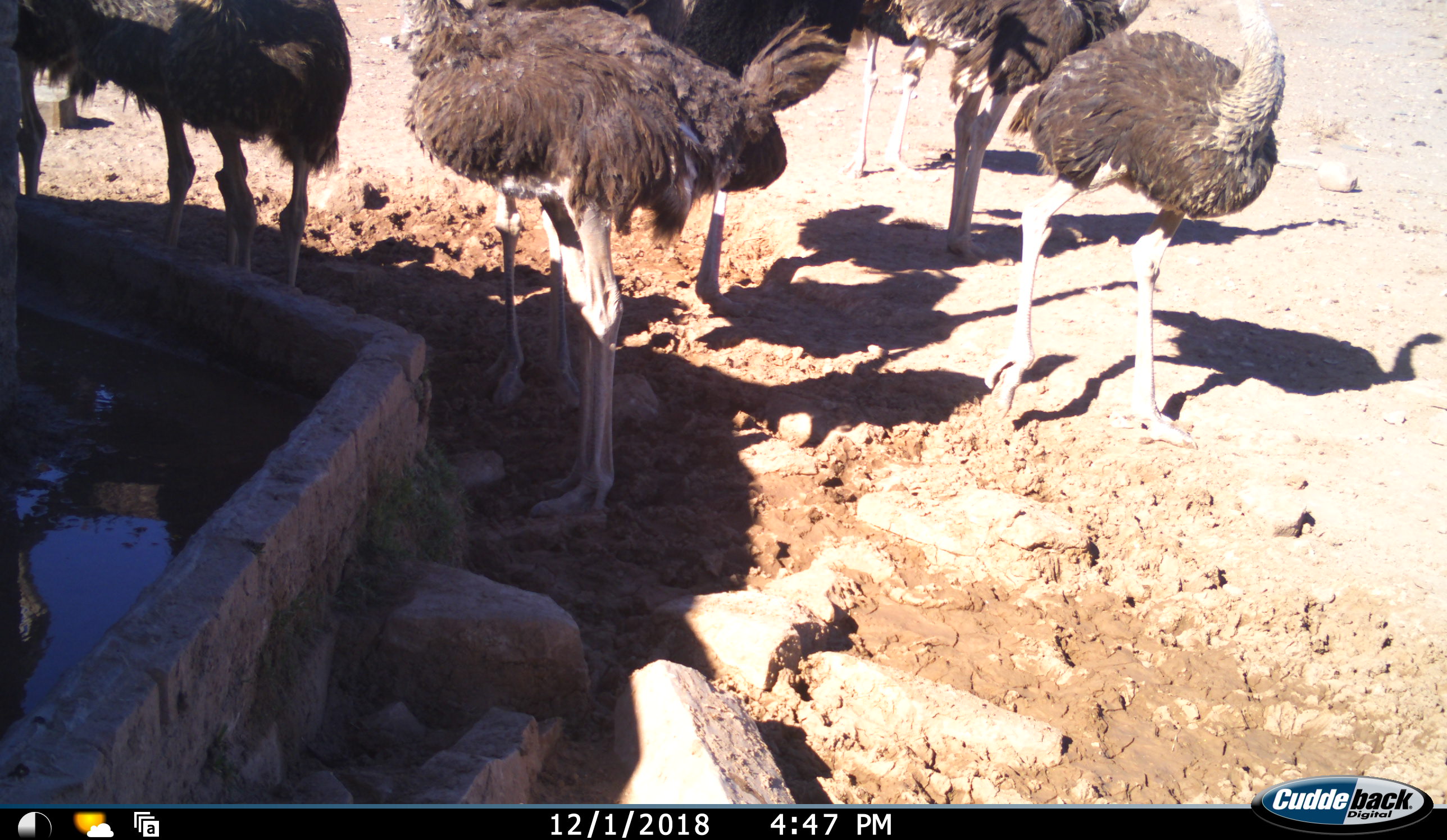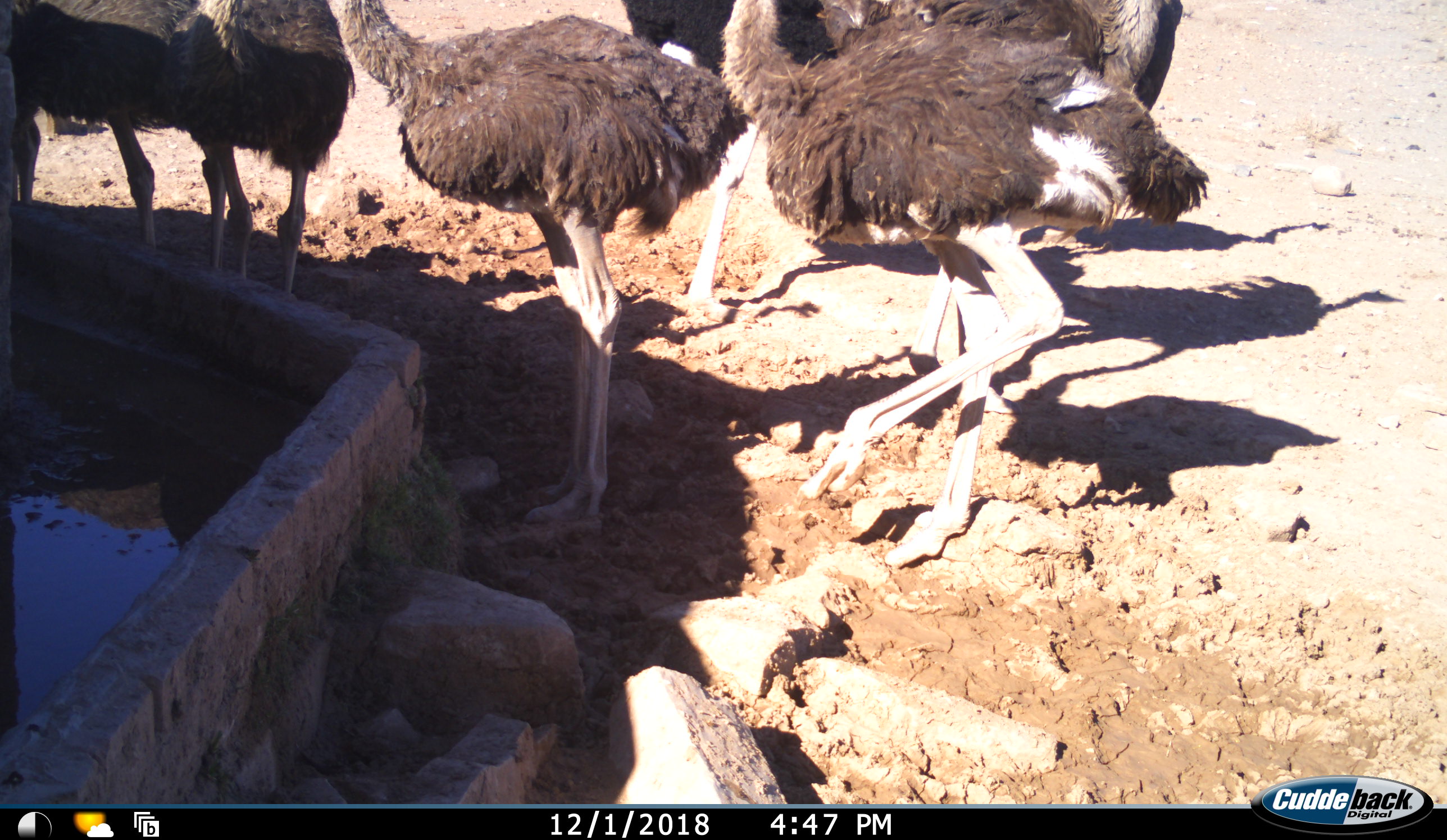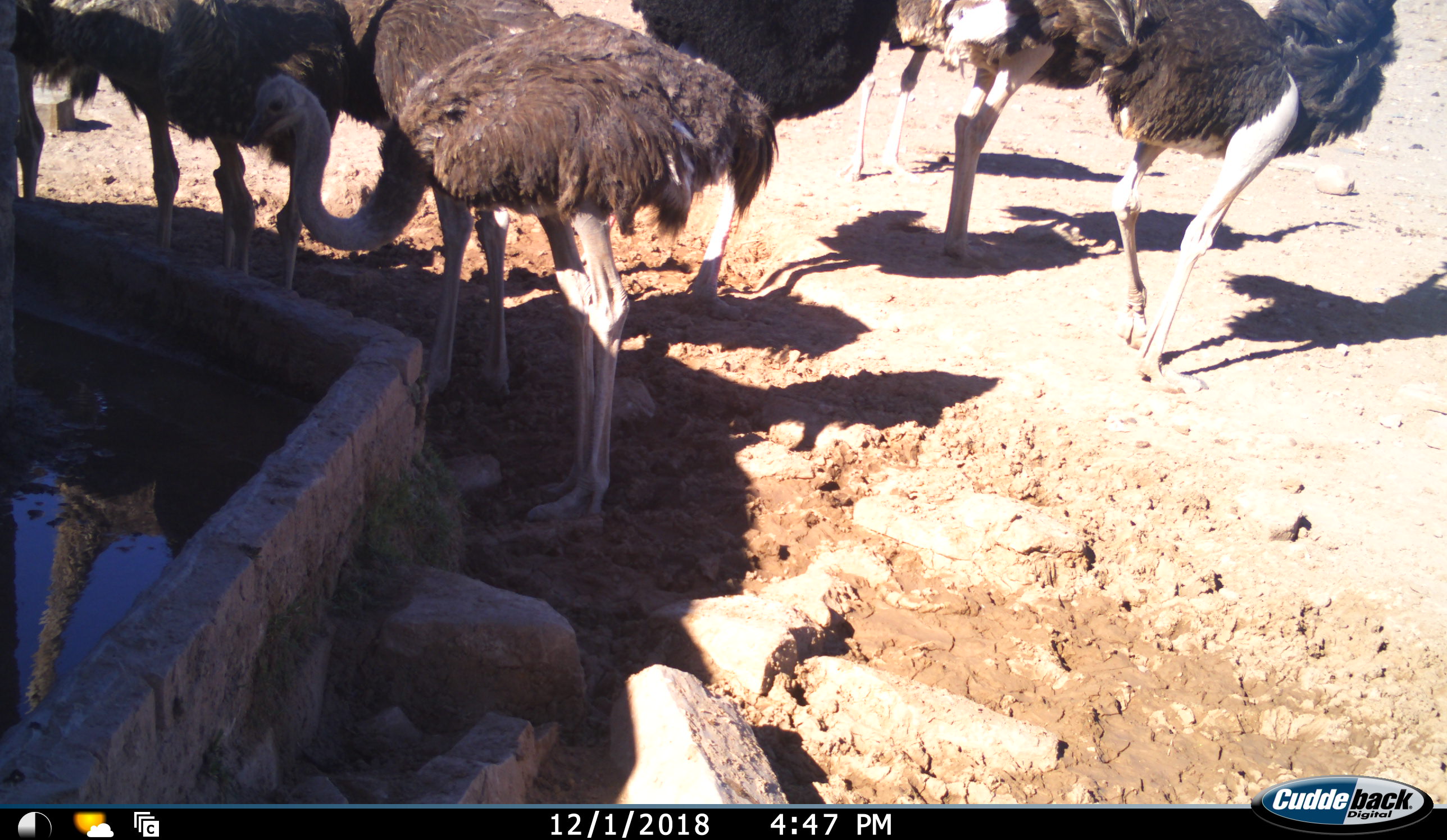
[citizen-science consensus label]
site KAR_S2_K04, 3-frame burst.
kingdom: Animalia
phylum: Chordata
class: Aves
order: Struthioniformes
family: Struthionidae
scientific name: Struthionidae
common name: ostrich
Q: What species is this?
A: Ostrich (Struthionidae).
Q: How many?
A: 9.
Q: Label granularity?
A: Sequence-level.